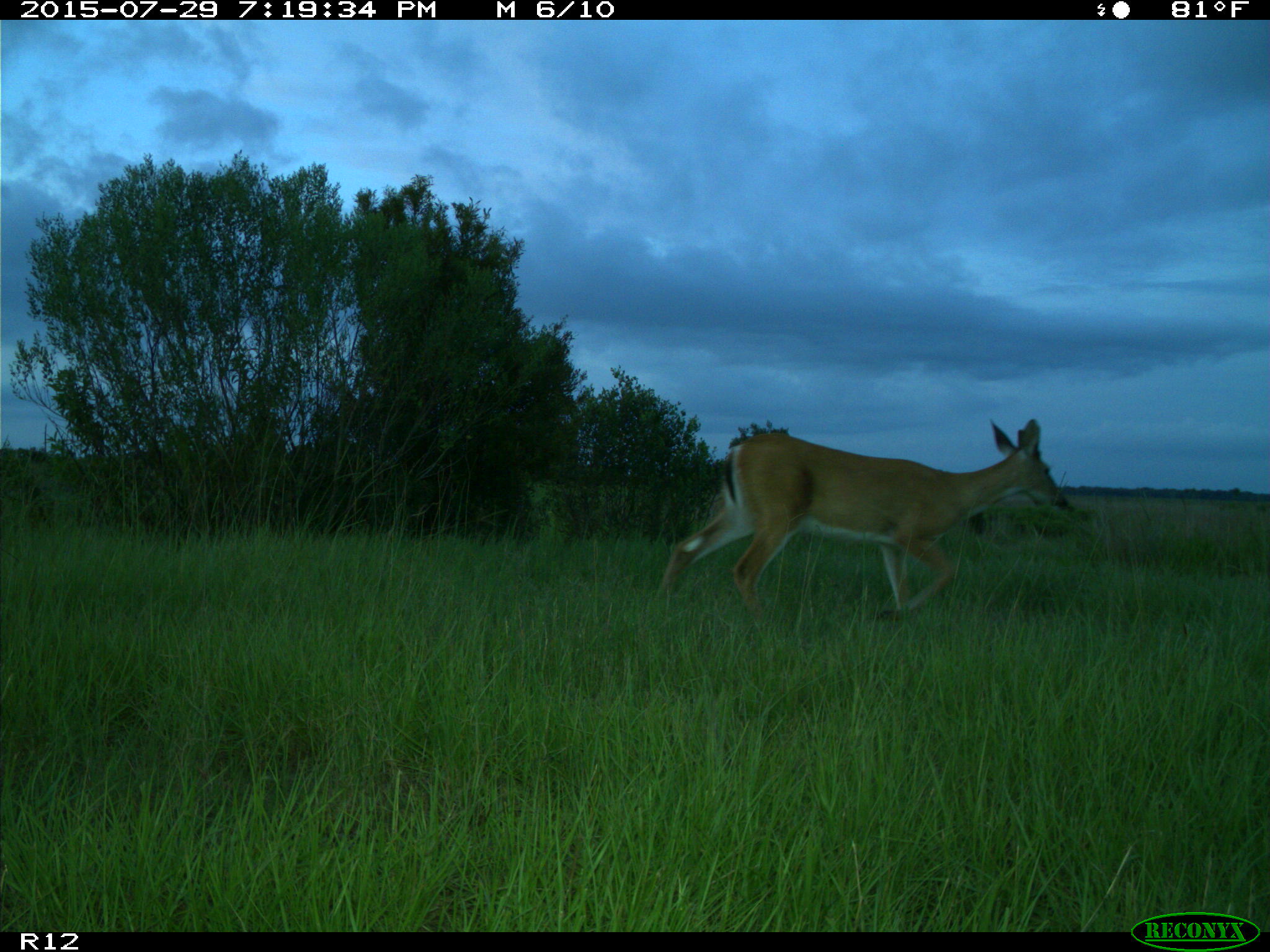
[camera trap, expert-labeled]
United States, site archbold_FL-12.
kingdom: Animalia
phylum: Chordata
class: Mammalia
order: Artiodactyla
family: Cervidae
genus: Odocoileus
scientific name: Odocoileus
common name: deer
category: unidentified deer